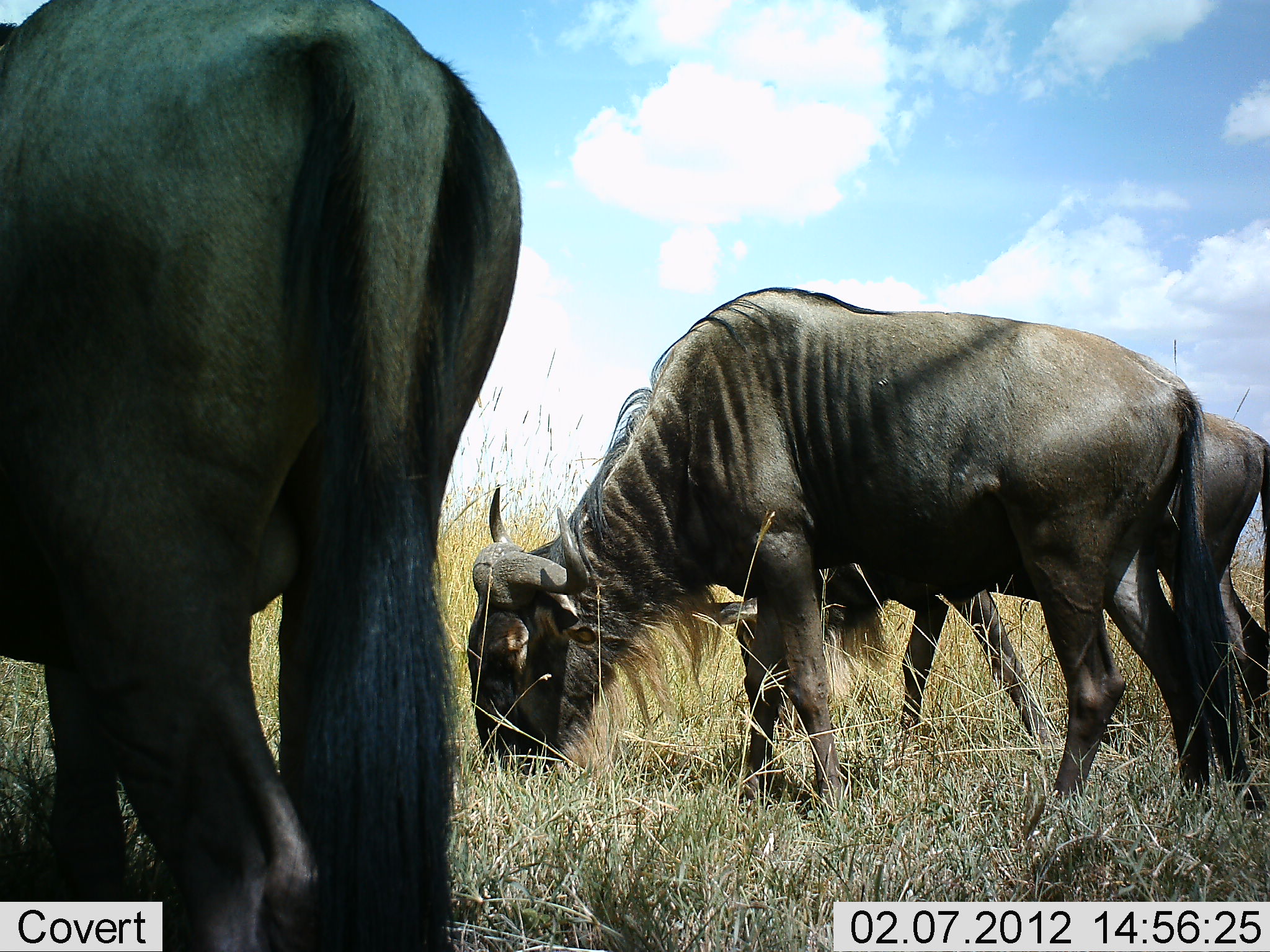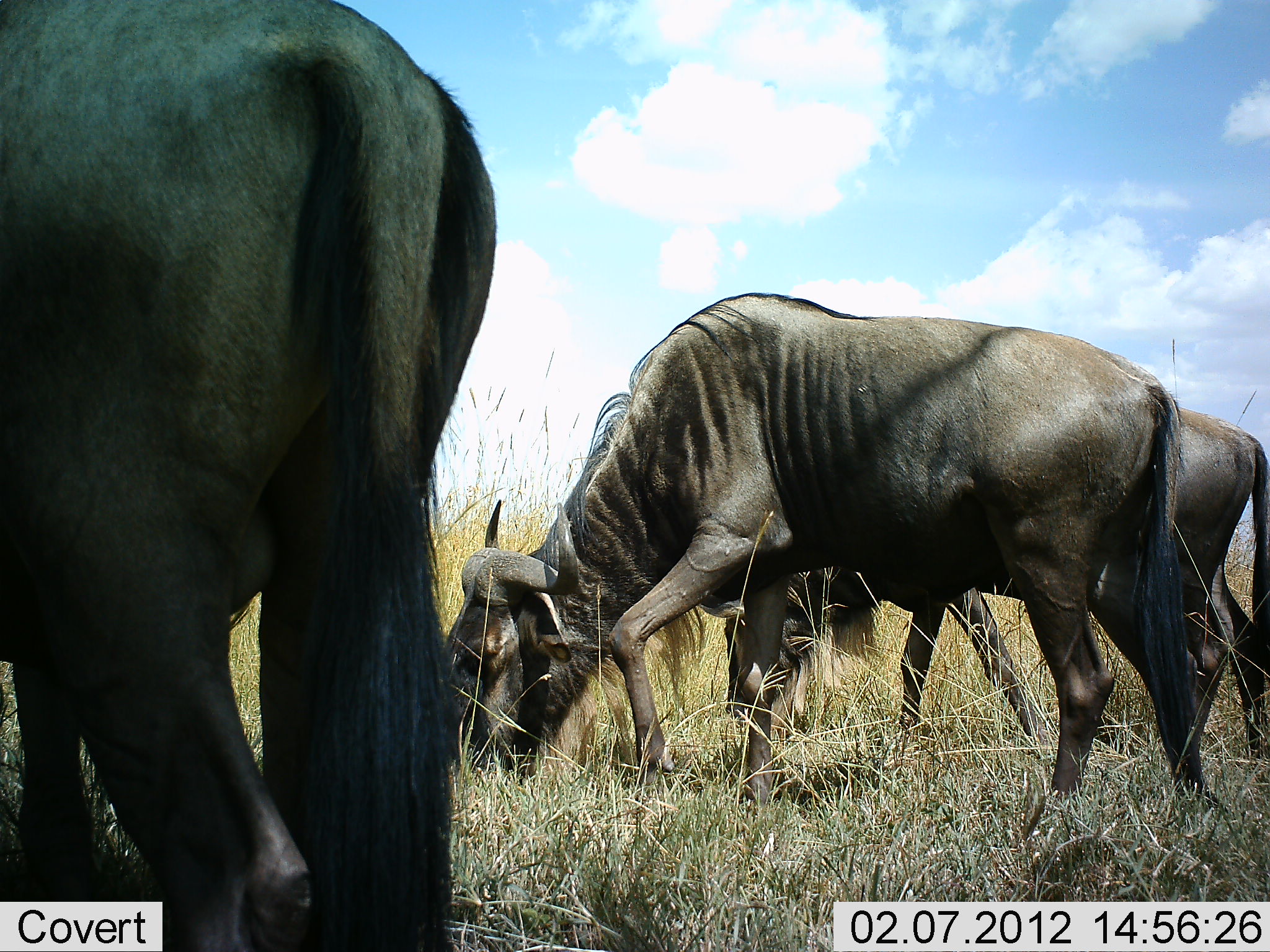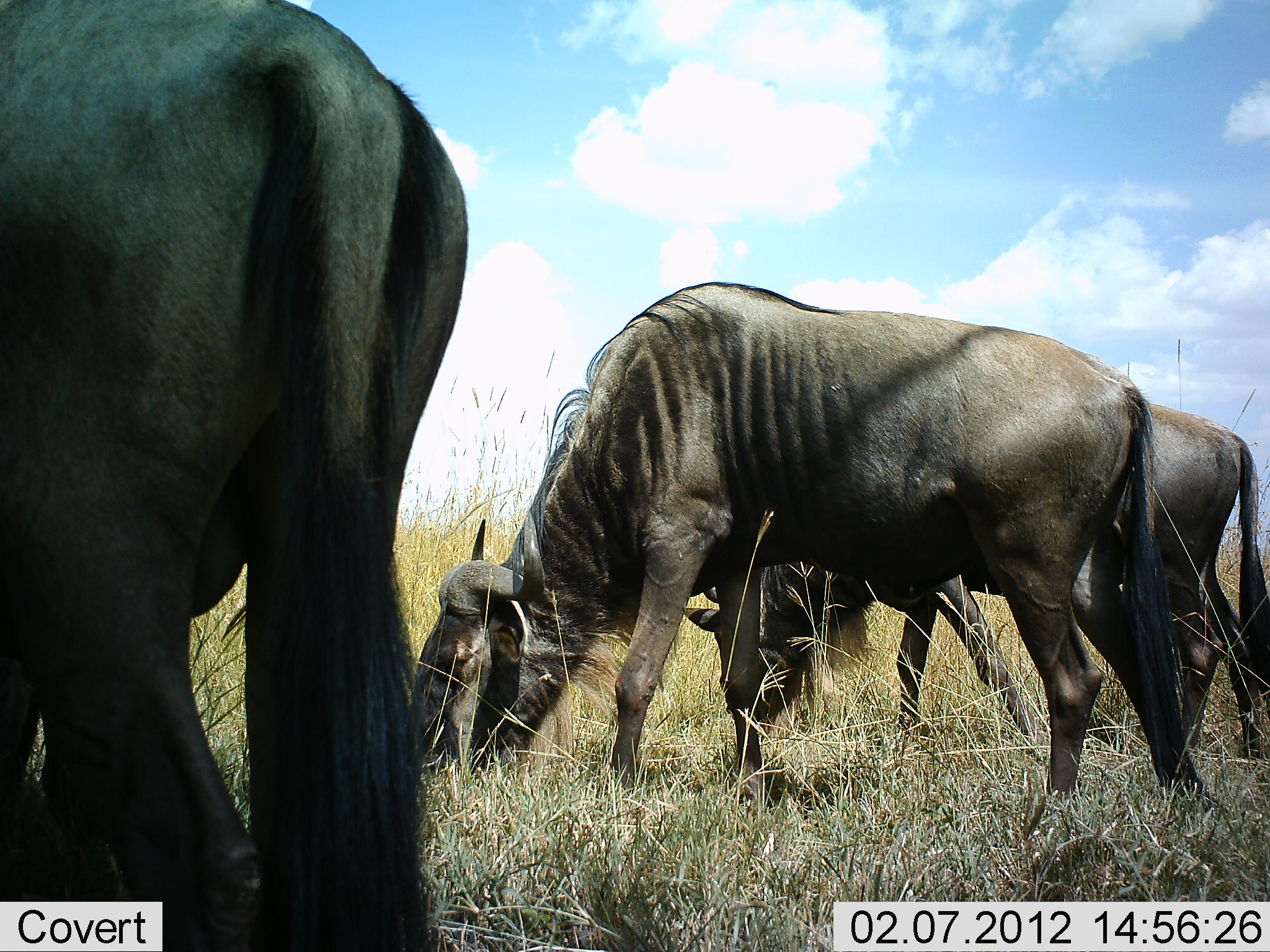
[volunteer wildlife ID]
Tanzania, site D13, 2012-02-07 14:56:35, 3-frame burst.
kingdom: Animalia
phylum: Chordata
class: Mammalia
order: Artiodactyla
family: Bovidae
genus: Connochaetes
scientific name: Connochaetes taurinus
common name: blue wildebeest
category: wildebeest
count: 3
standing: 29%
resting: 0%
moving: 24%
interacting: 0%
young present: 0%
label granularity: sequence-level